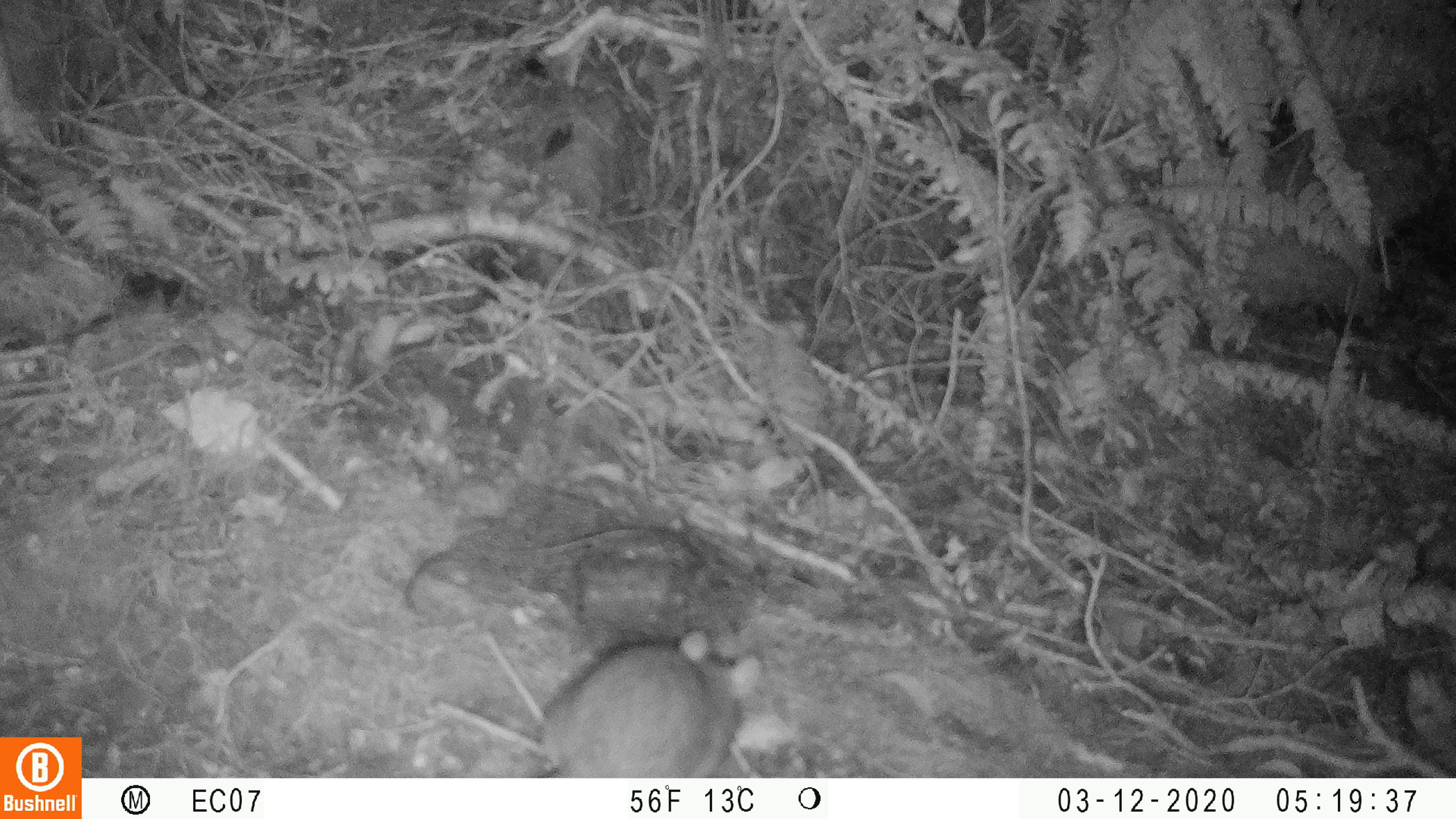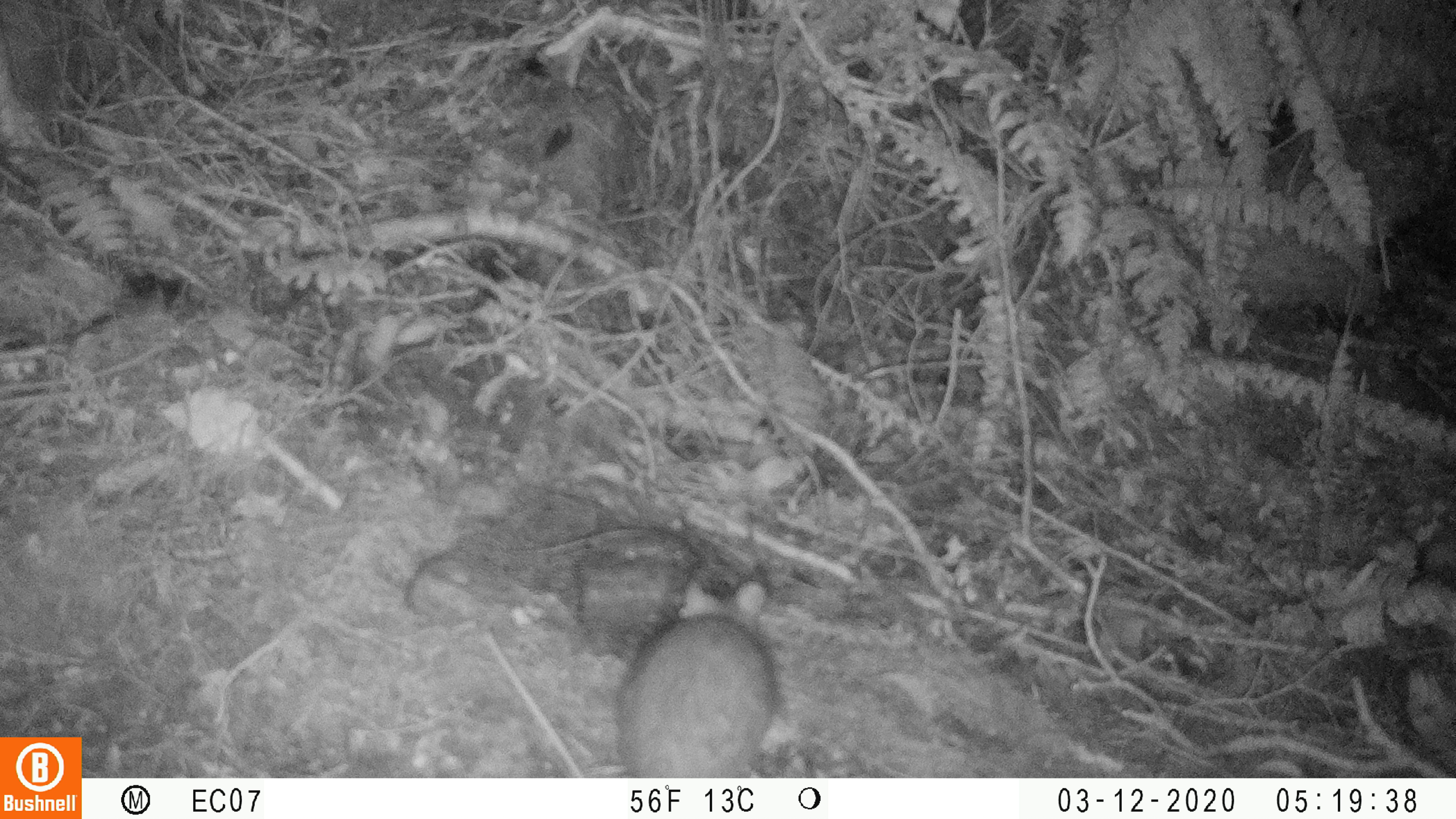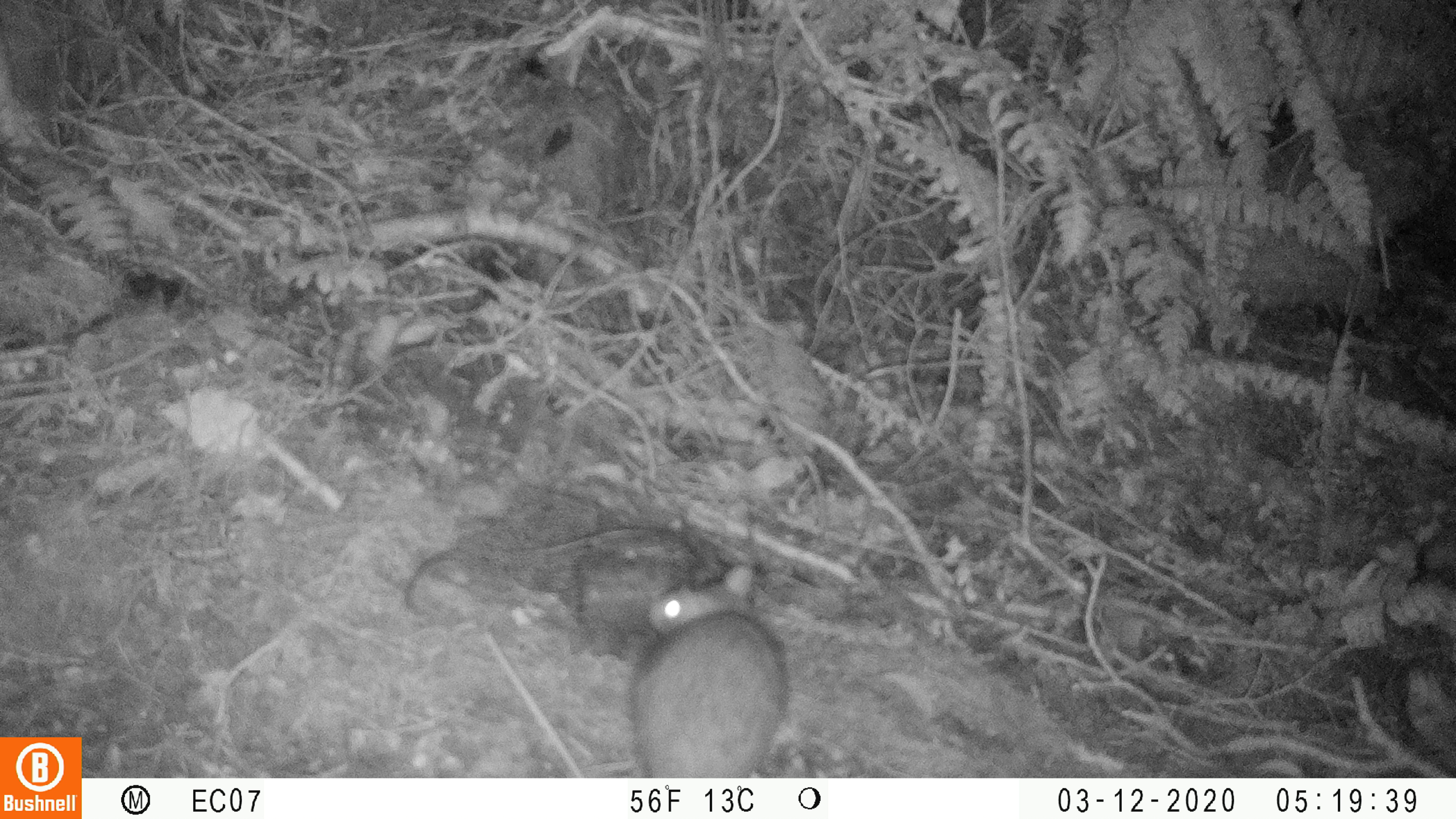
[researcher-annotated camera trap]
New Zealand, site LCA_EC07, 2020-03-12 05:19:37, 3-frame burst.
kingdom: Animalia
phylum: Chordata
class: Mammalia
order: Rodentia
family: Muridae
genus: Rattus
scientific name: Rattus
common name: rat